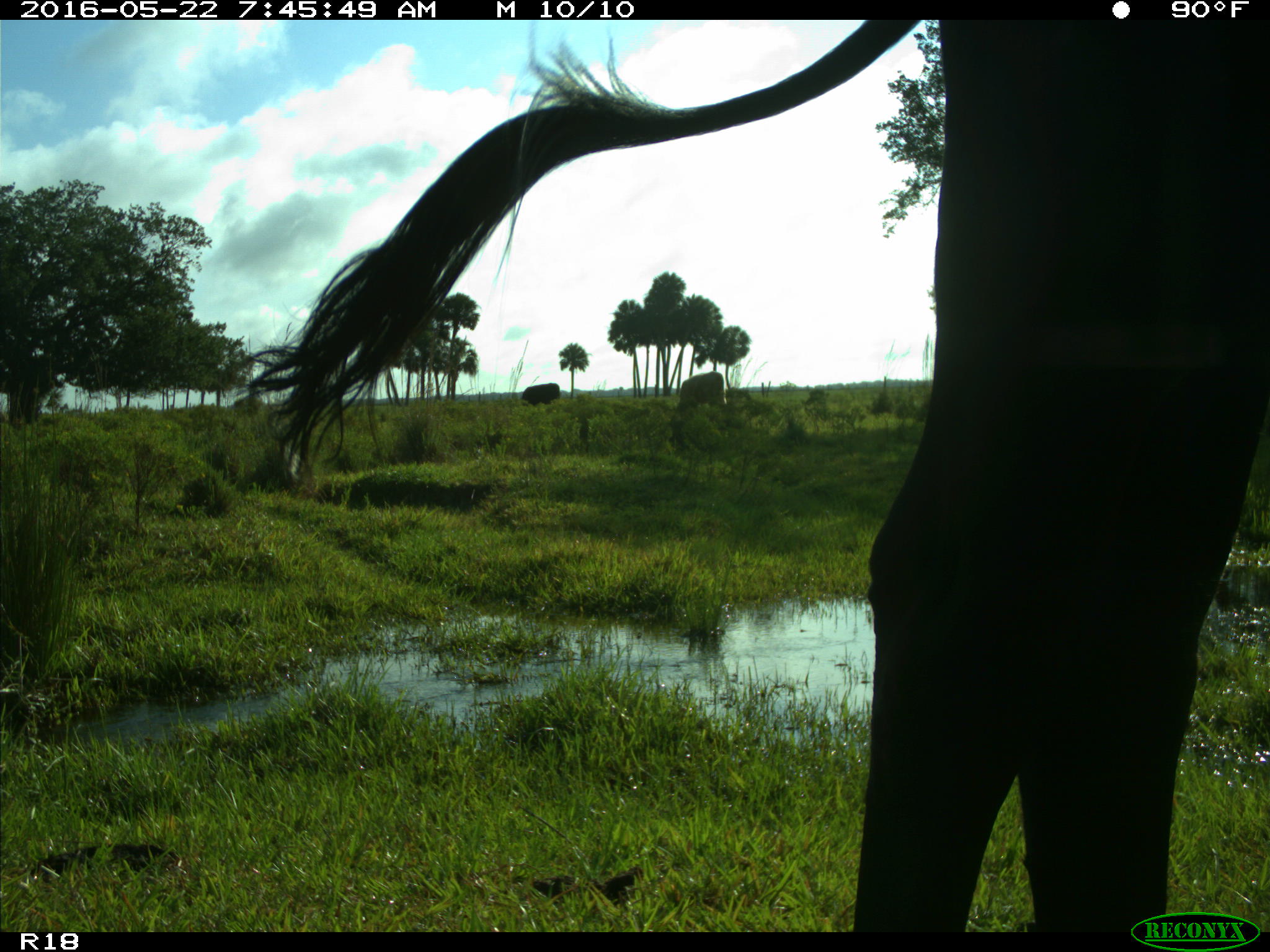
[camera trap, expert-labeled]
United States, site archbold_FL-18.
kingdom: Animalia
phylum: Chordata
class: Mammalia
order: Artiodactyla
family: Bovidae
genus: Bos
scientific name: Bos taurus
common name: domestic cow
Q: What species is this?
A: Bos taurus (domestic cow).